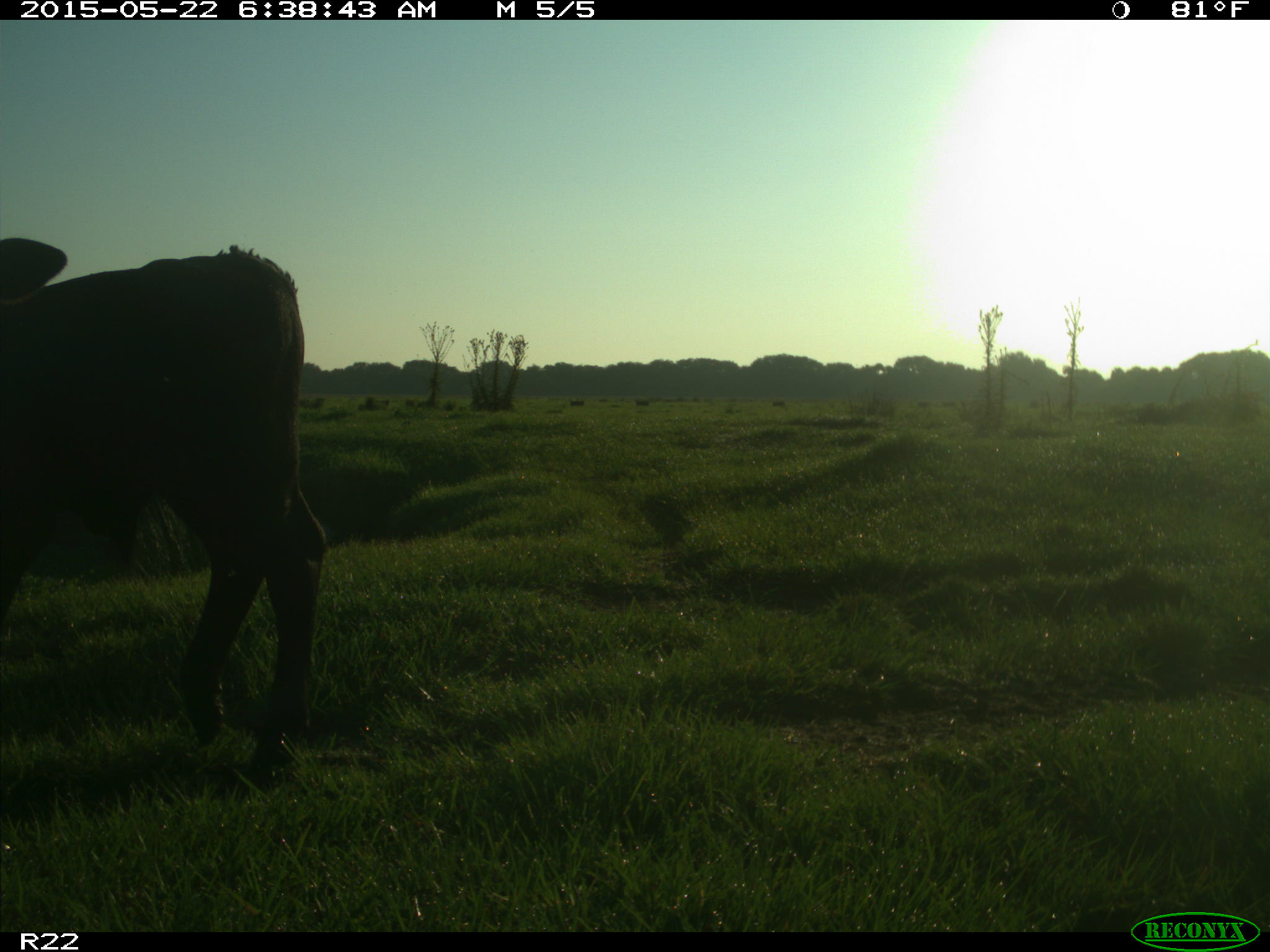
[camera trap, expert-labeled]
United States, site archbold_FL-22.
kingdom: Animalia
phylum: Chordata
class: Mammalia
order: Artiodactyla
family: Bovidae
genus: Bos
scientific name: Bos taurus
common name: domestic cow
Bos taurus (domestic cow).